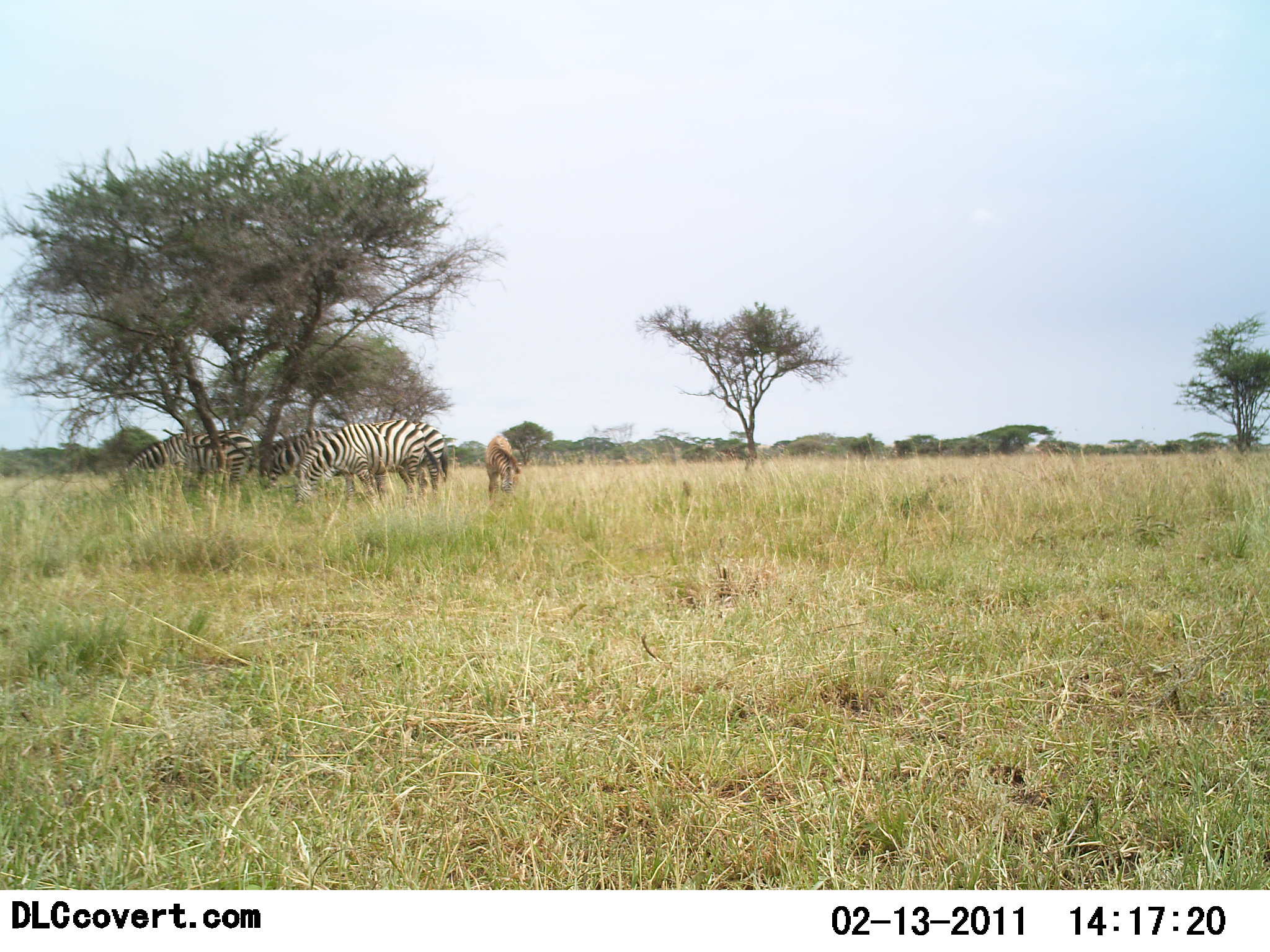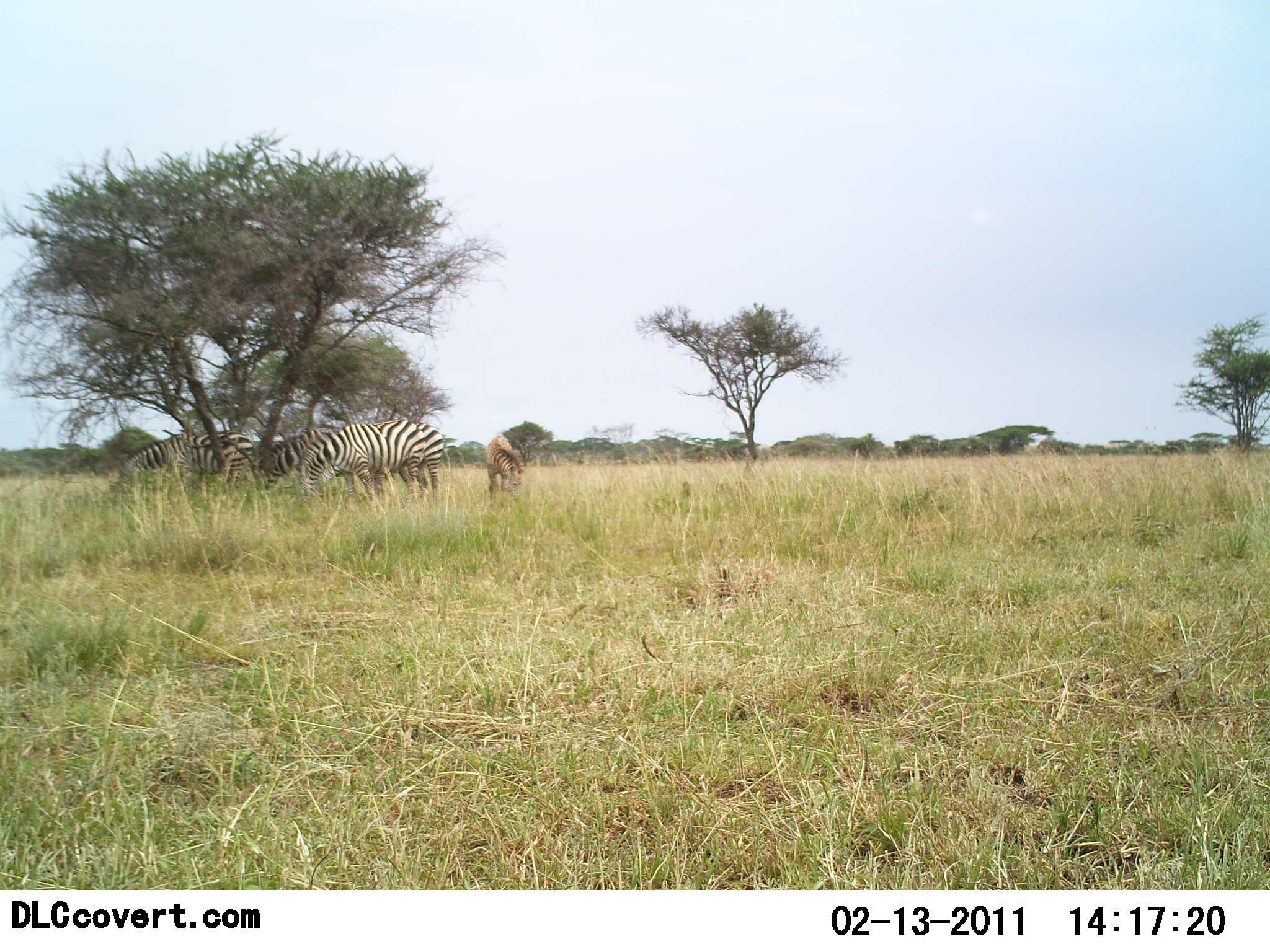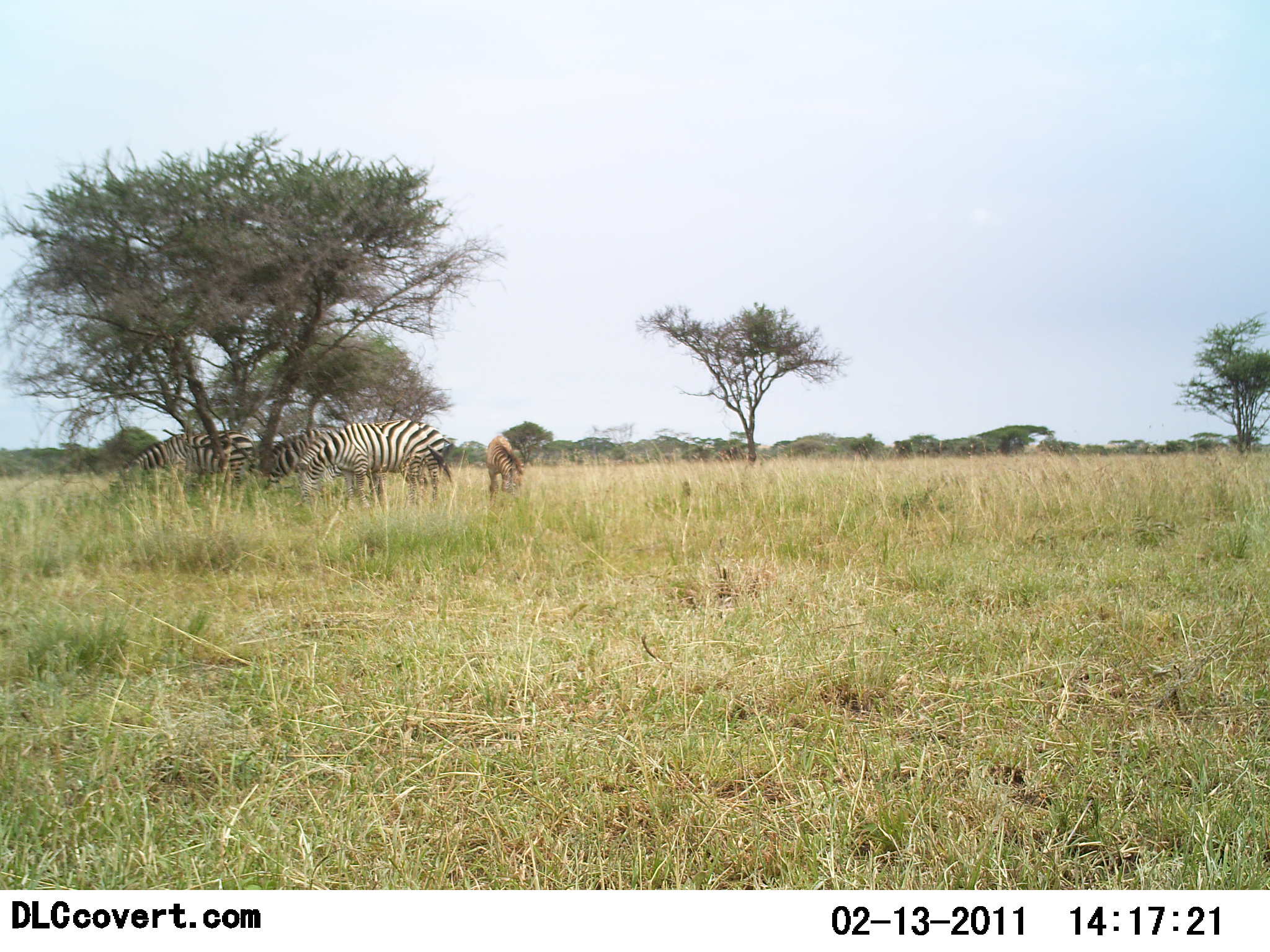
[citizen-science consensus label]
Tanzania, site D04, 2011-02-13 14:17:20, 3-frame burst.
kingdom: Animalia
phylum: Chordata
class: Mammalia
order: Perissodactyla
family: Equidae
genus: Equus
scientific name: Equus quagga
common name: plains zebra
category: zebra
Zebra (plains zebra) (Equus quagga), count 4. Behavior (volunteer vote fractions): standing 75%, resting 0%, moving 8%, interacting 0%. Young present (vote fraction): 8%. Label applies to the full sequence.